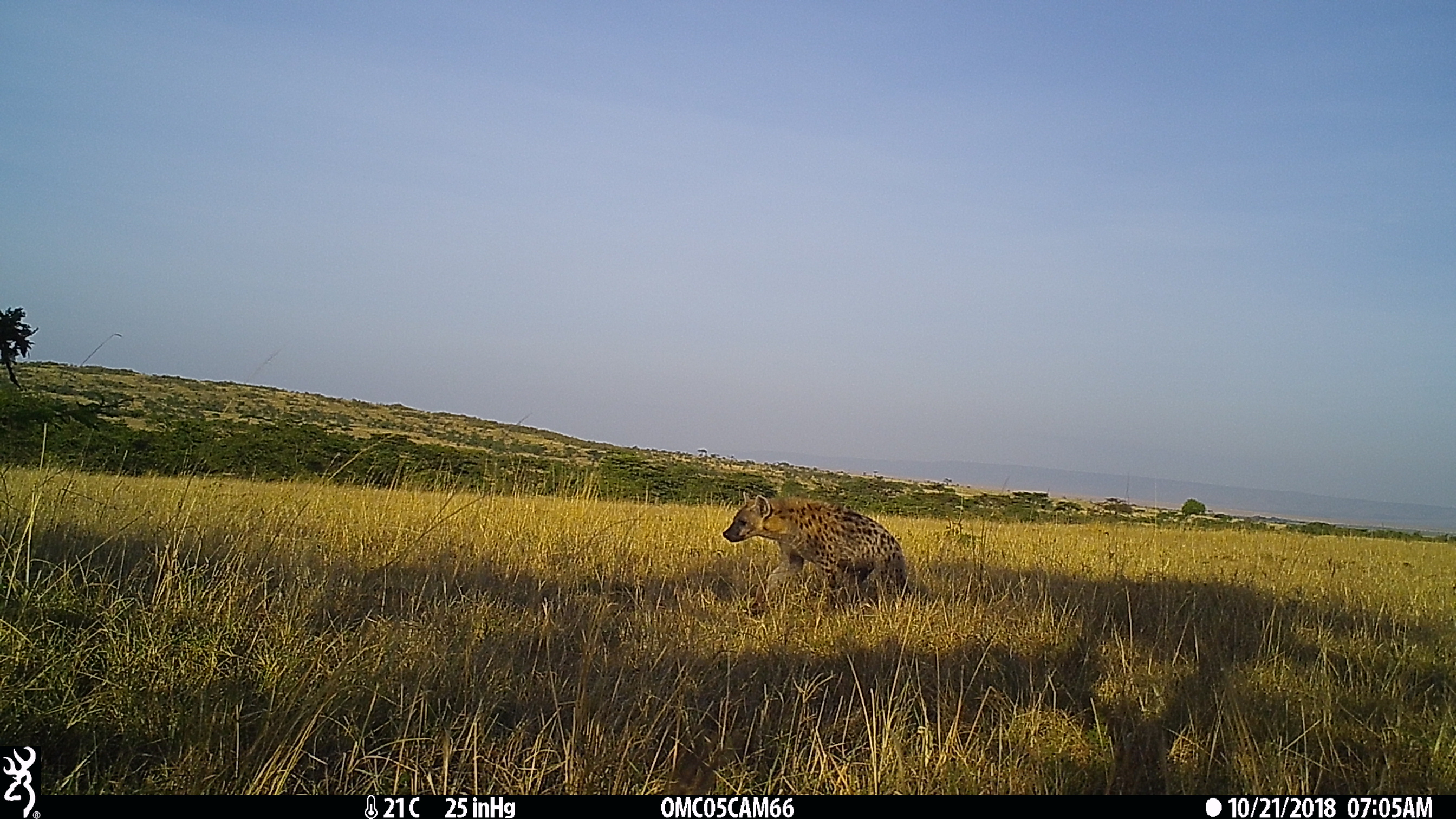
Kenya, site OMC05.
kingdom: Animalia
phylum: Chordata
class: Mammalia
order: Carnivora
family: Hyaenidae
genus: Crocuta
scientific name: Crocuta crocuta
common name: spotted hyena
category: hyena spotted